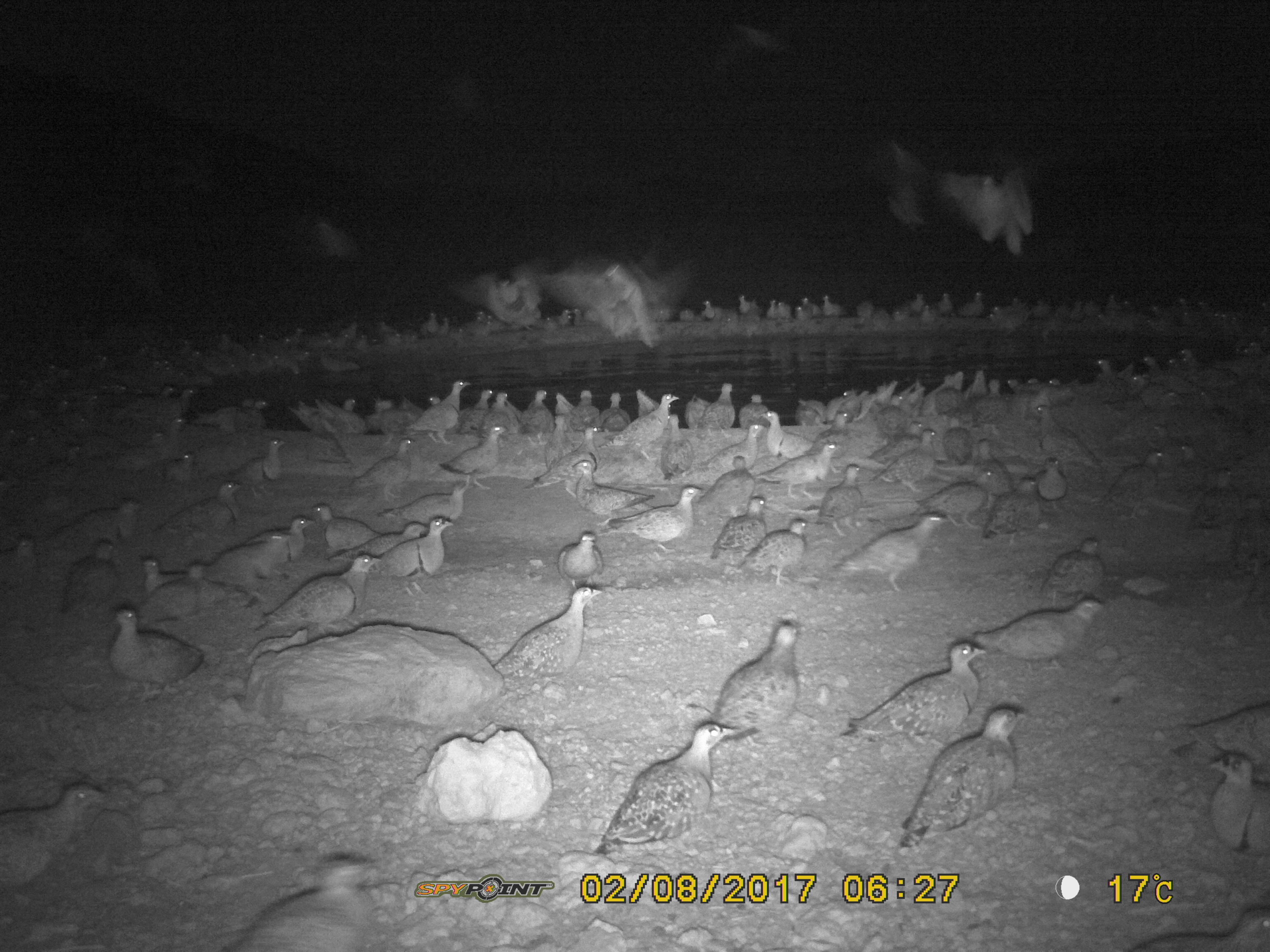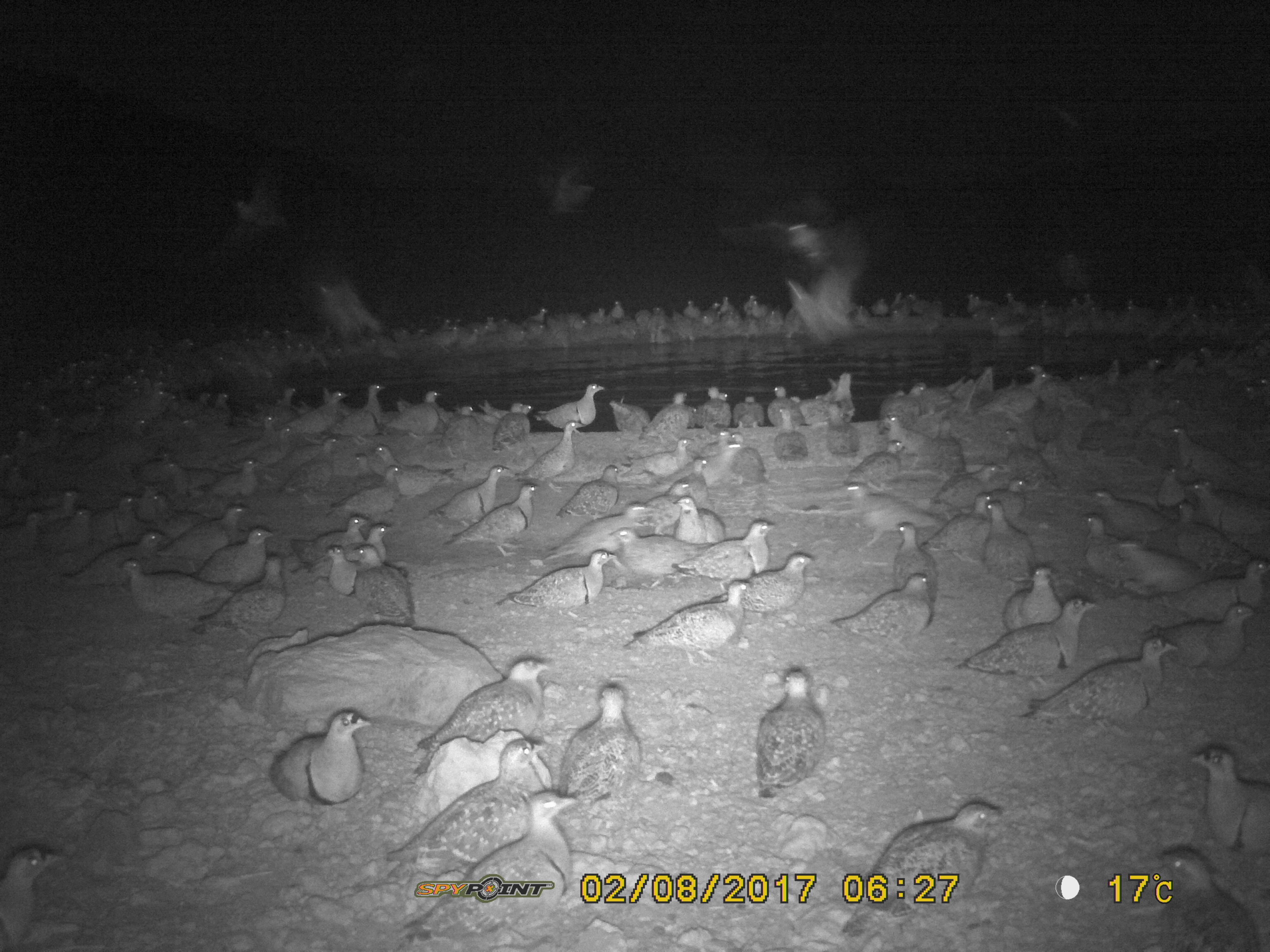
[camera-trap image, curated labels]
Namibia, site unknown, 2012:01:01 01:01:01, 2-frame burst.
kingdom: Animalia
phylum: Chordata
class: Aves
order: Pterocliformes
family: Pteroclidae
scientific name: Pteroclidae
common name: sandgrouse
Pteroclidae (sandgrouse).